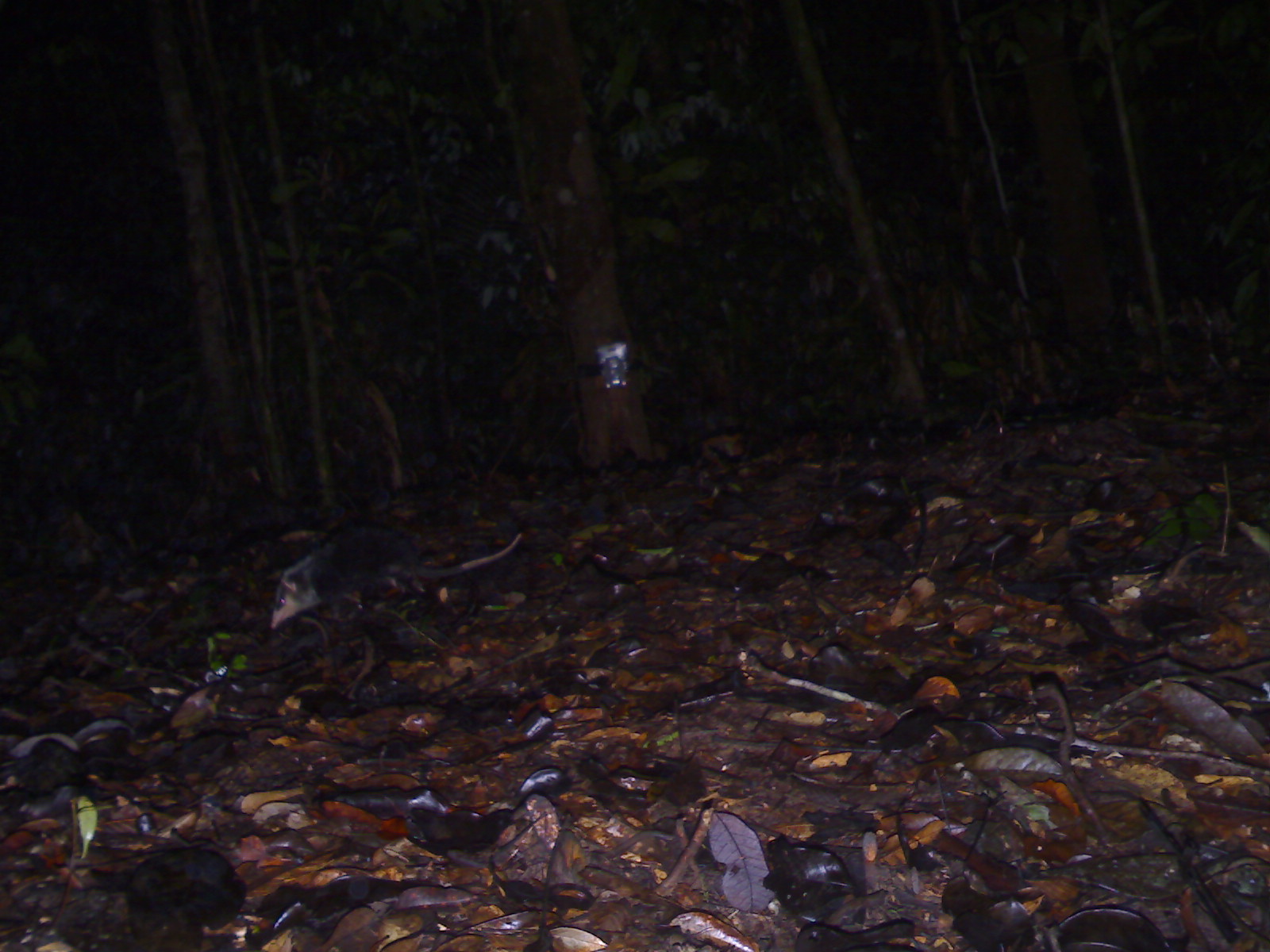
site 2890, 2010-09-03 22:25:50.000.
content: unidentified animal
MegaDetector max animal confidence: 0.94